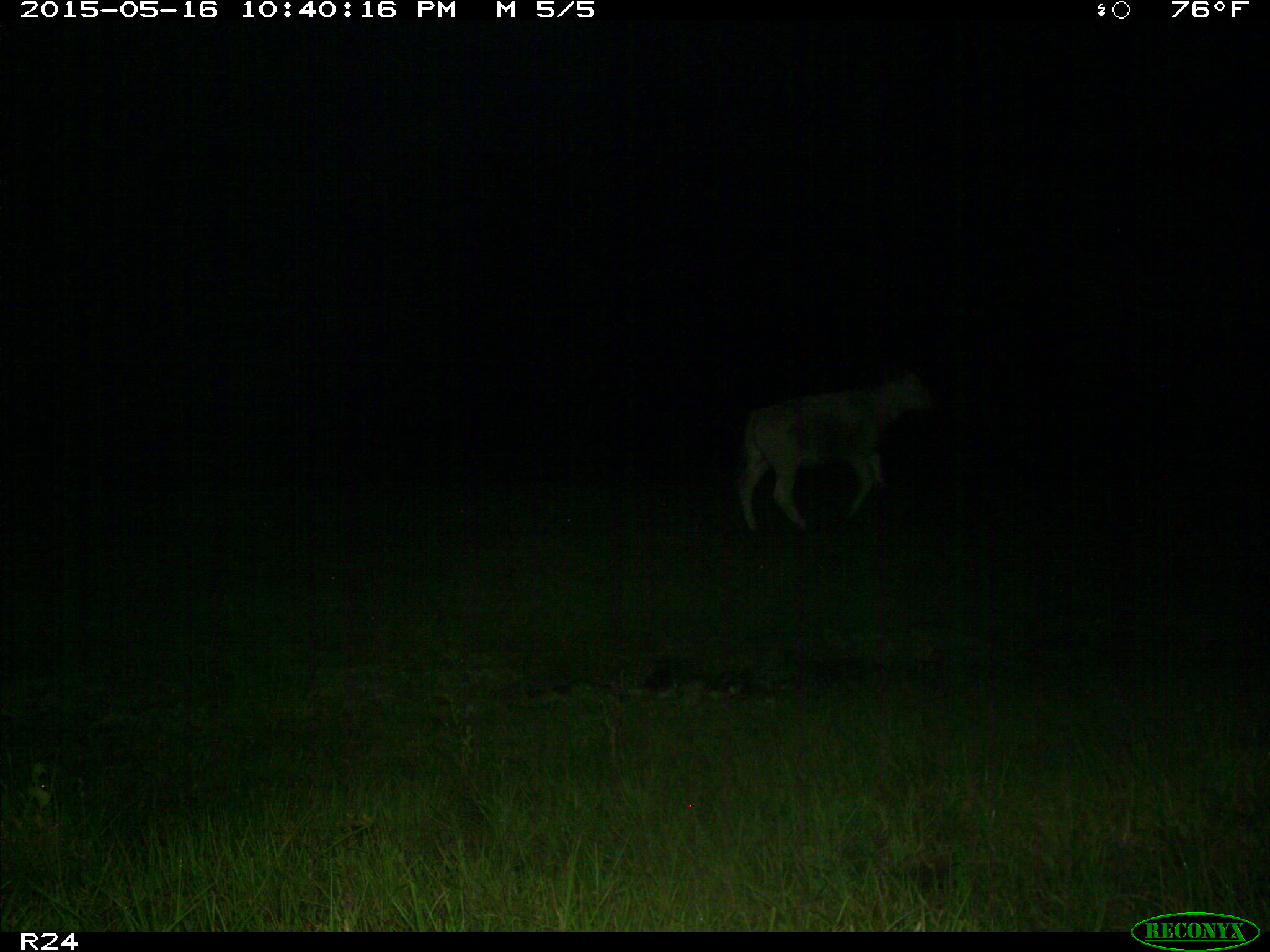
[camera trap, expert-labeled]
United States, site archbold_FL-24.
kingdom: Animalia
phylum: Chordata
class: Mammalia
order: Artiodactyla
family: Bovidae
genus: Bos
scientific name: Bos taurus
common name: domestic cow